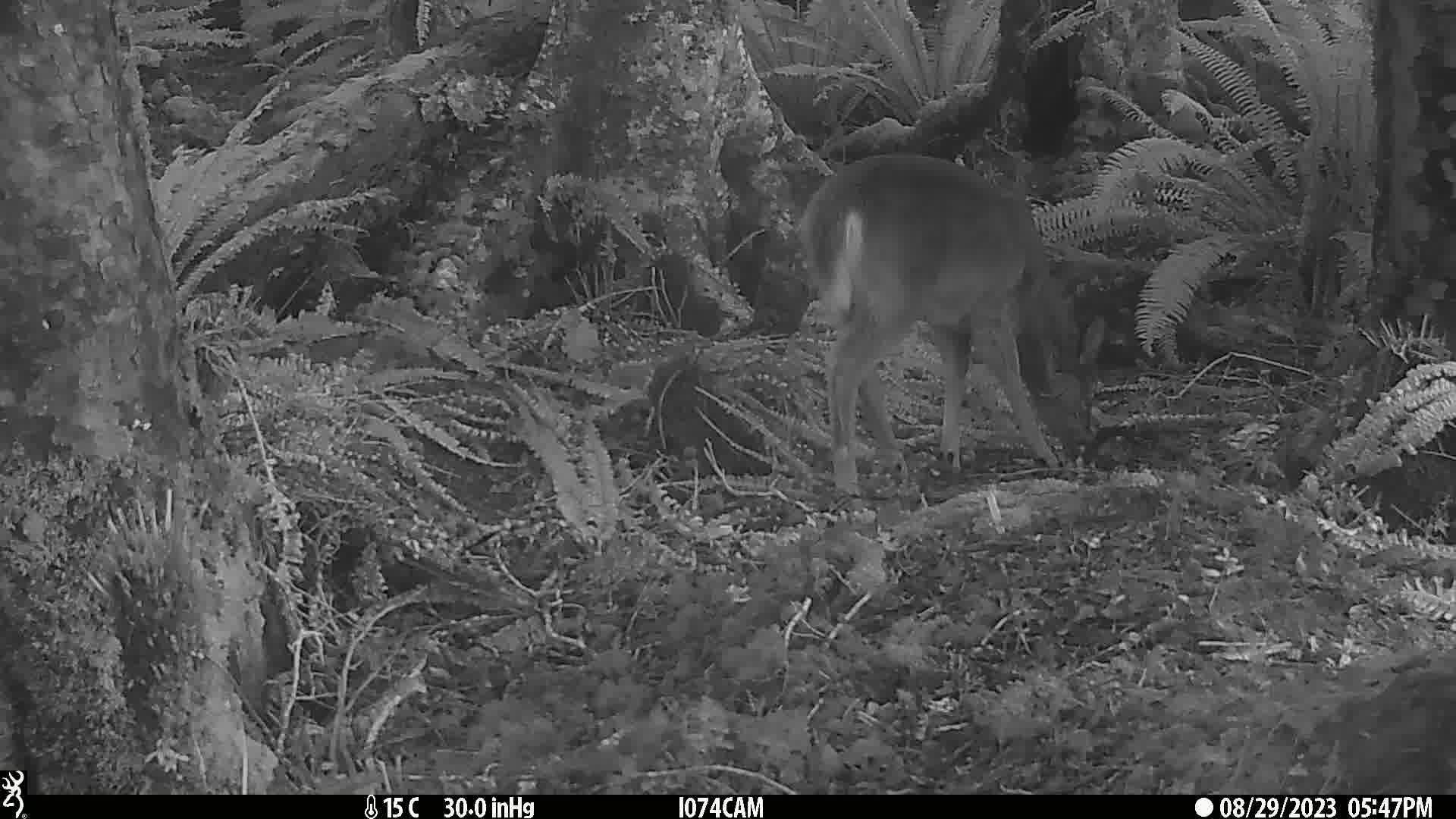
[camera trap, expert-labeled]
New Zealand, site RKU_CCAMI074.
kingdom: Animalia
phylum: Chordata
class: Mammalia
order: Artiodactyla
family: Cervidae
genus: Odocoileus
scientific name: Odocoileus virginianus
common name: white-tailed deer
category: white tailed deer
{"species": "white tailed deer (white-tailed deer) (Odocoileus virginianus)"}